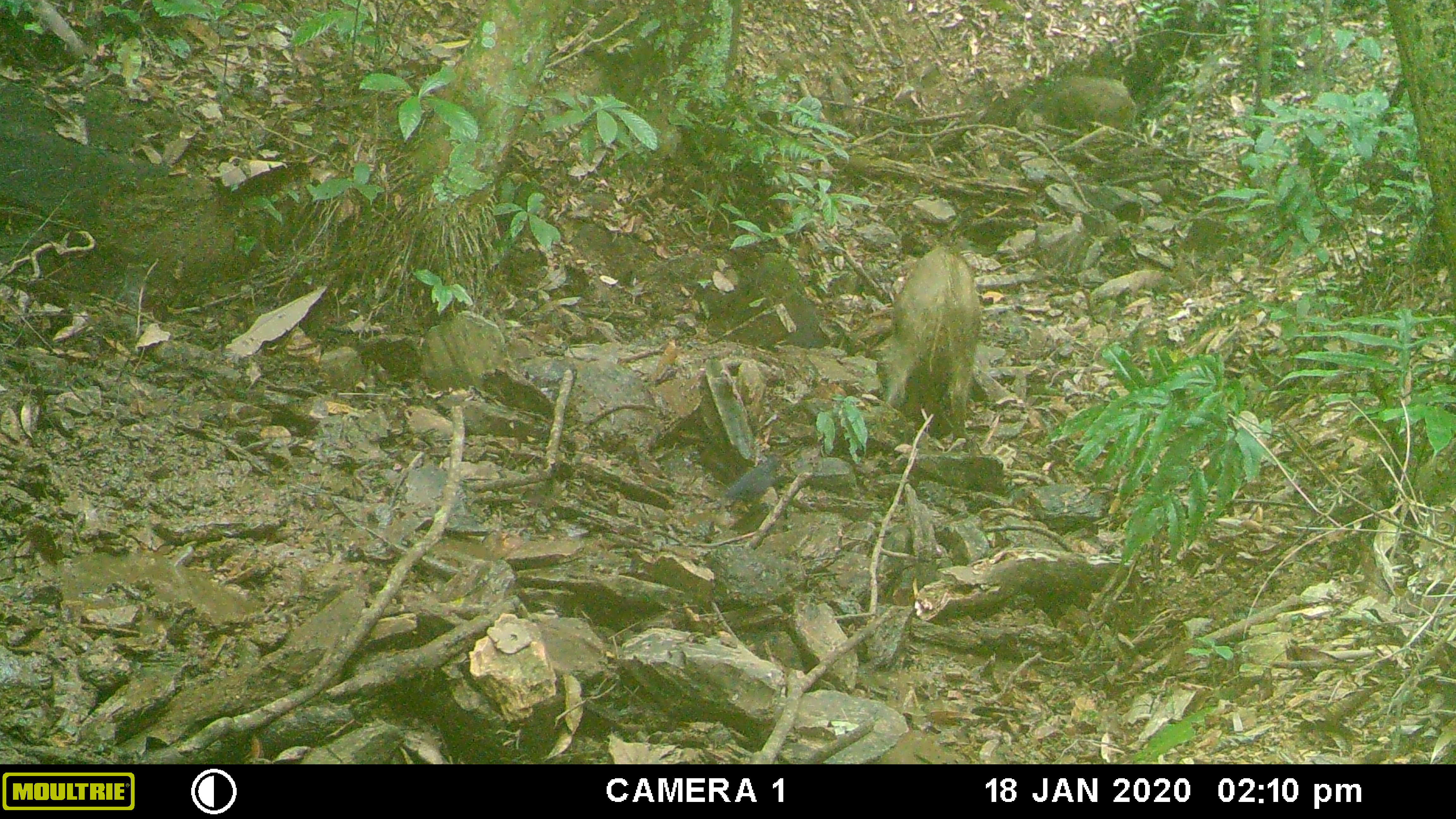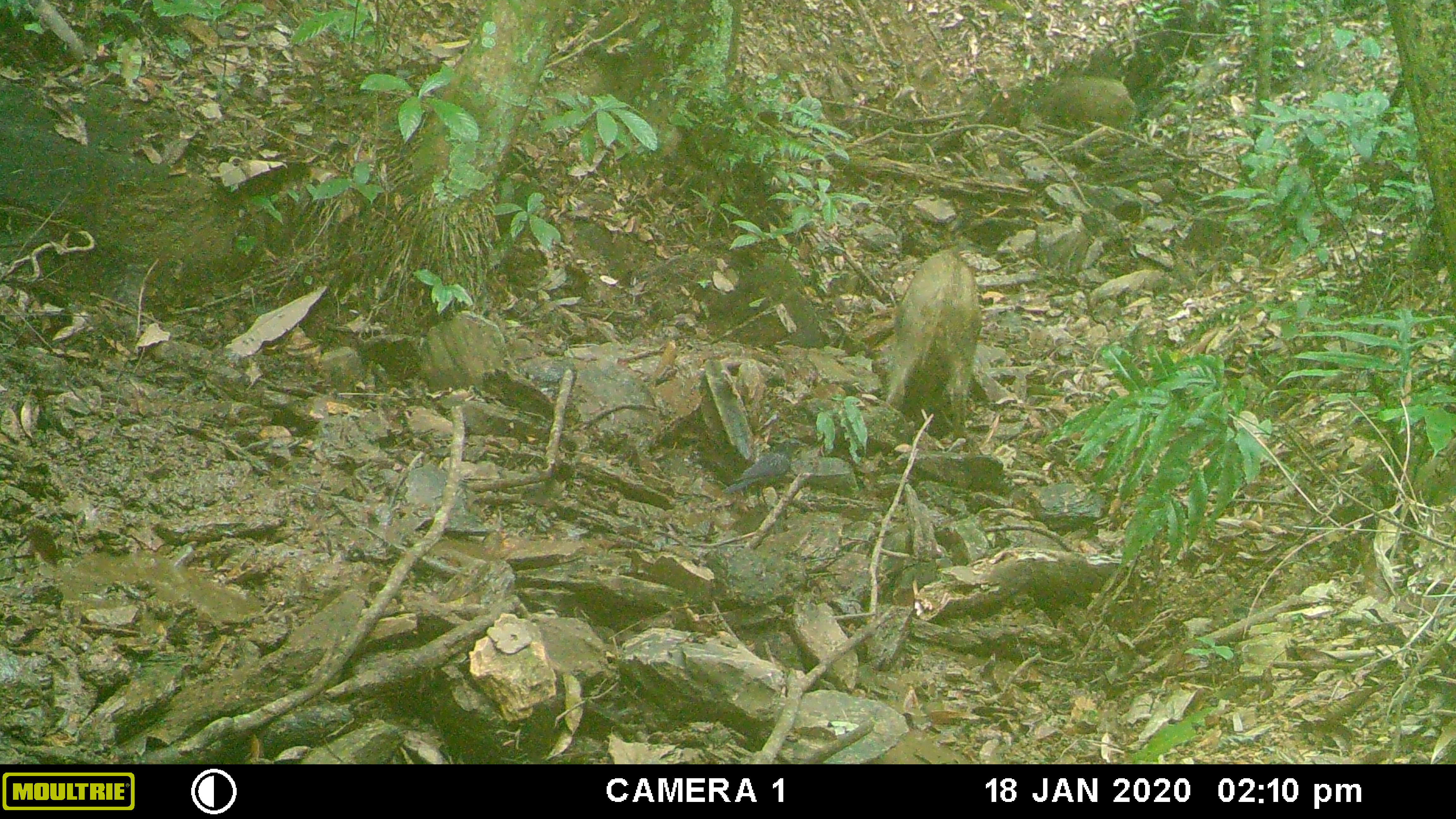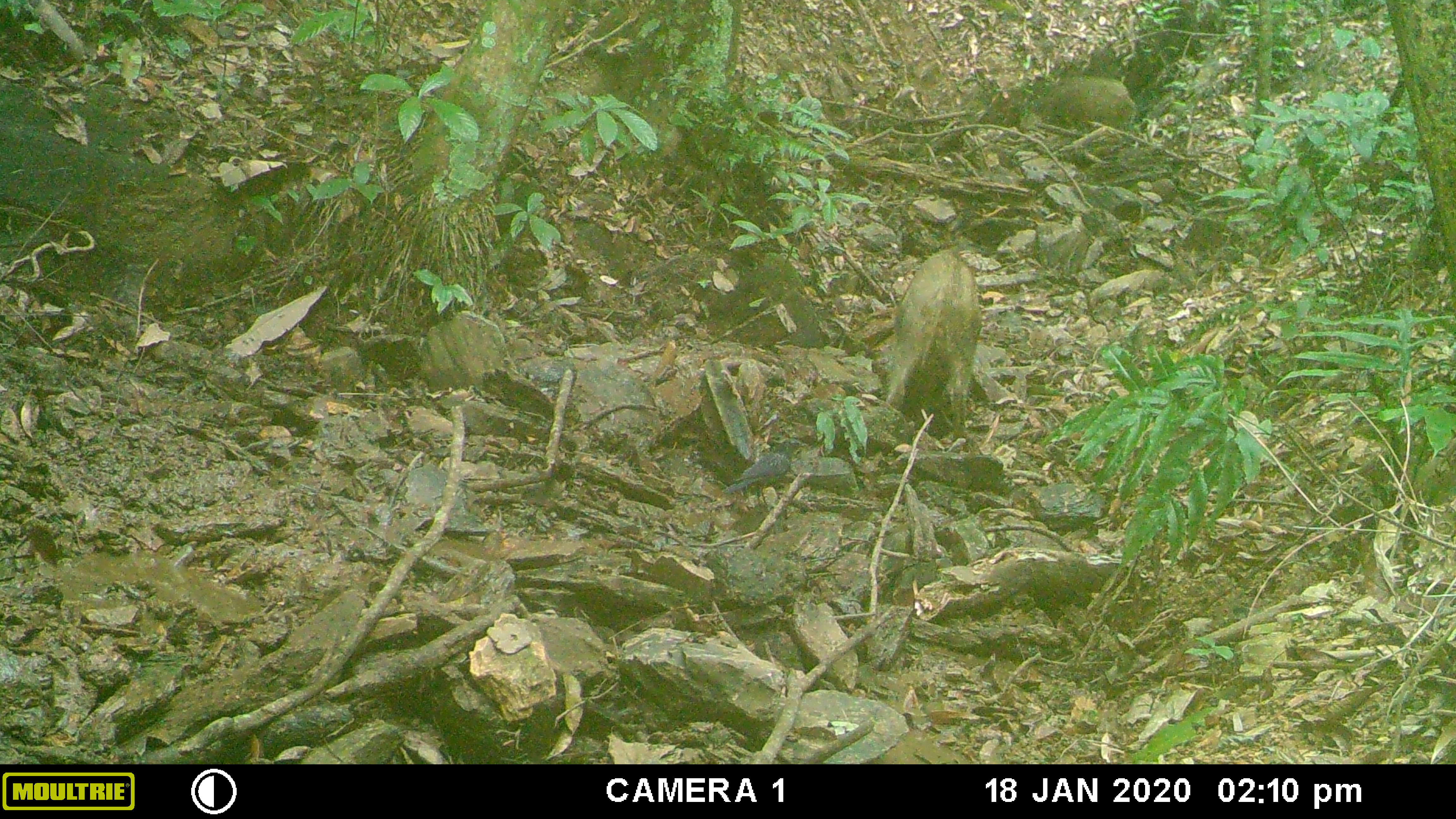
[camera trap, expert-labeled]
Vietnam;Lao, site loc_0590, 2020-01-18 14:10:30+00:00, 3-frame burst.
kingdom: Animalia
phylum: Chordata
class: Mammalia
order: Artiodactyla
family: Suidae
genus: Sus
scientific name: Sus scrofa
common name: eurasian wild pig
Eurasian wild pig (Sus scrofa). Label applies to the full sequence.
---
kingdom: Animalia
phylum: Chordata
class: Aves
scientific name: Aves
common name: bird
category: unidentified bird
Unidentified bird (bird) (Aves). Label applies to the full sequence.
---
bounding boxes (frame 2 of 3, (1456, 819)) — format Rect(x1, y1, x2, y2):
unidentified bird: Rect(885, 250, 984, 444); Rect(1026, 74, 1135, 131); Rect(723, 447, 793, 500)